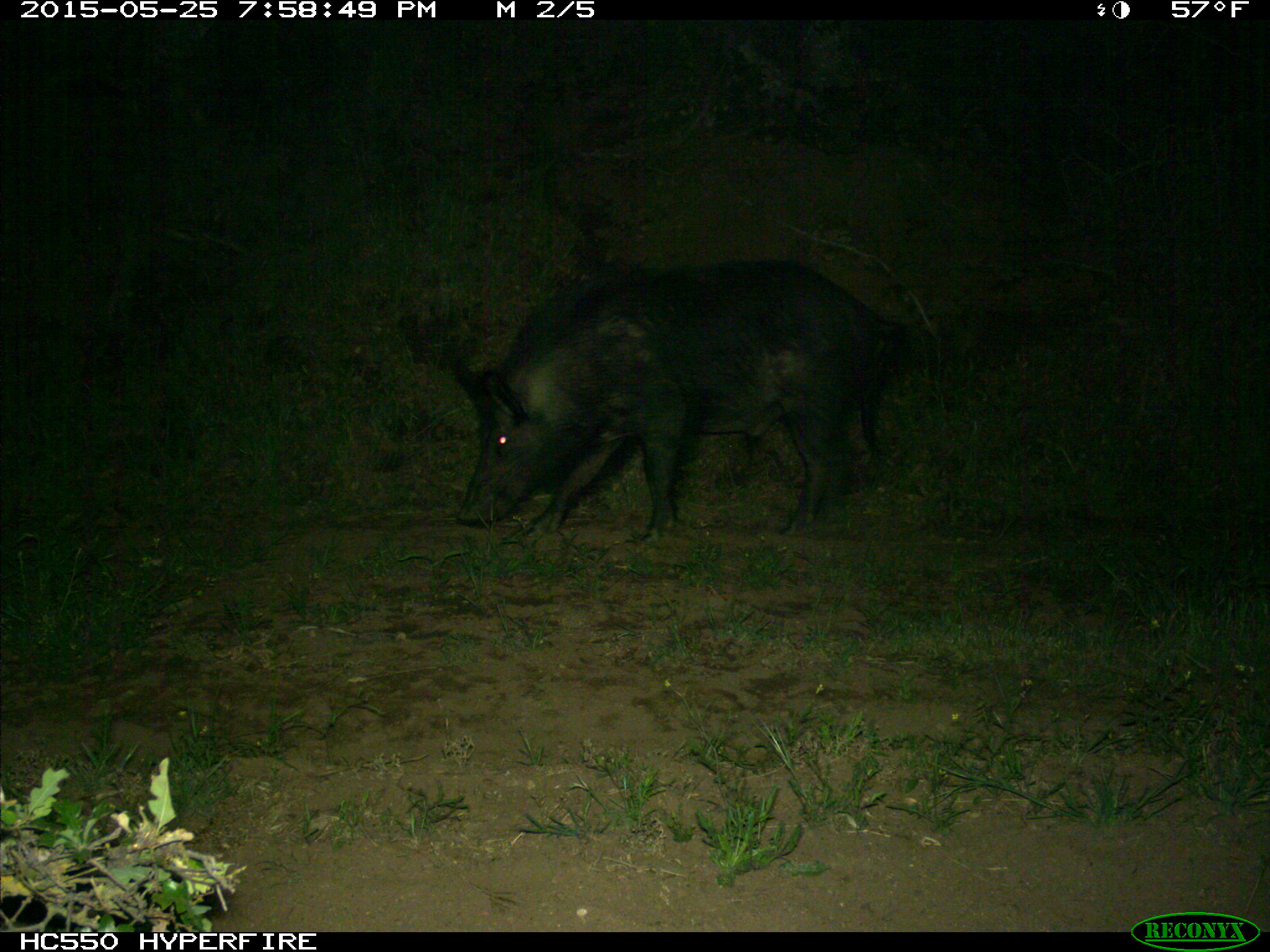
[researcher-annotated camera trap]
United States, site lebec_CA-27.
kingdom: Animalia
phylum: Chordata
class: Mammalia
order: Artiodactyla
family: Suidae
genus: Sus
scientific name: Sus scrofa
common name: wild boar